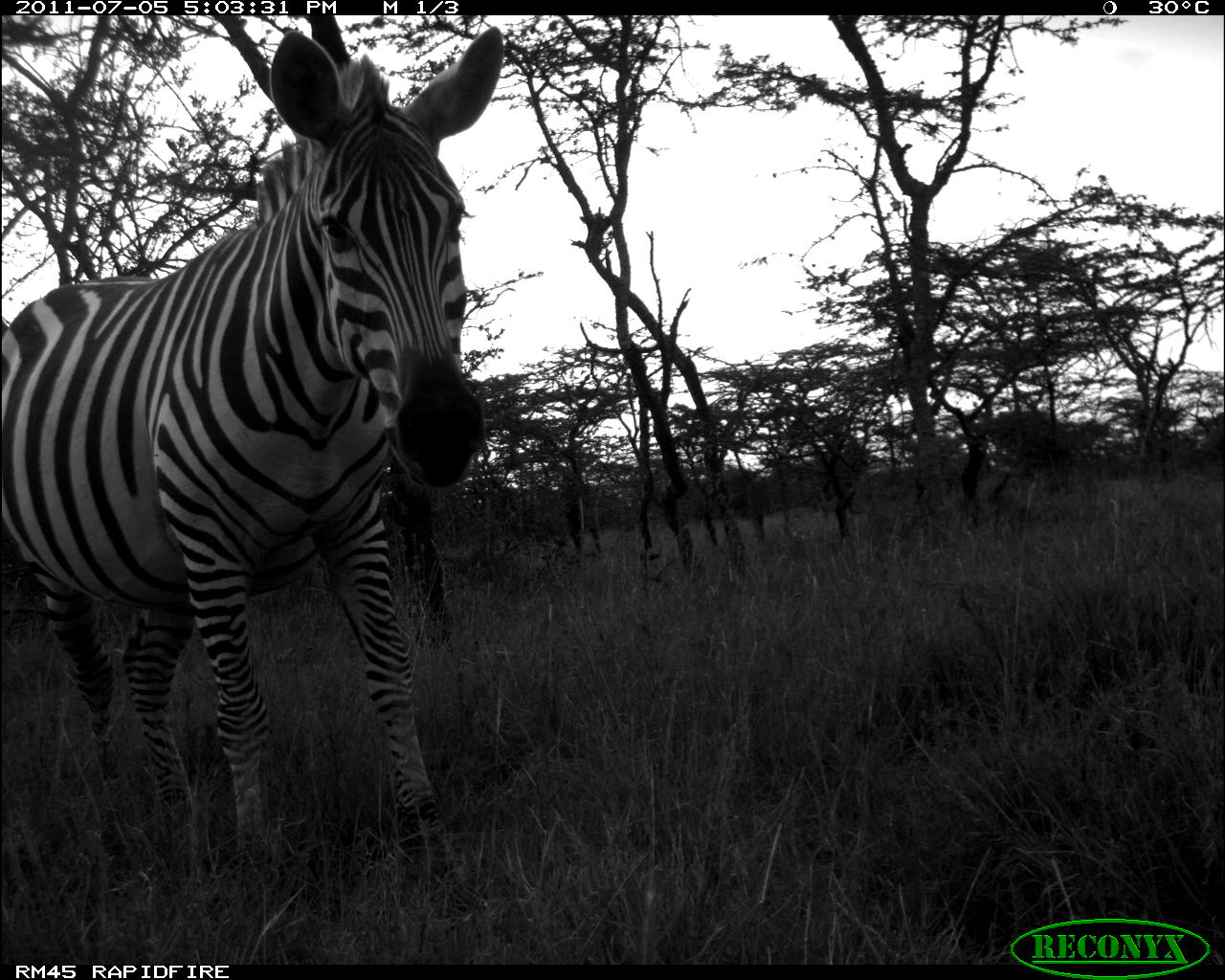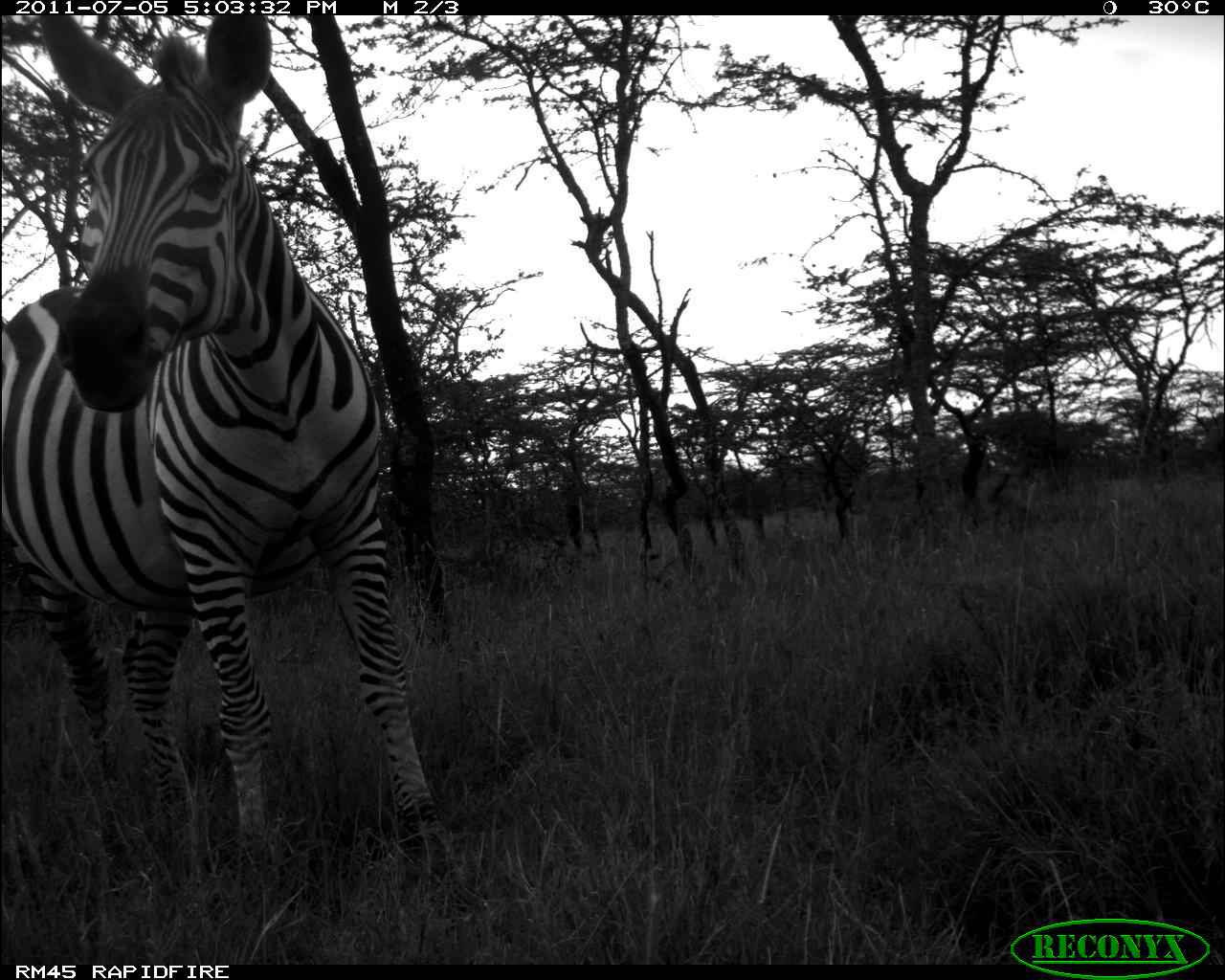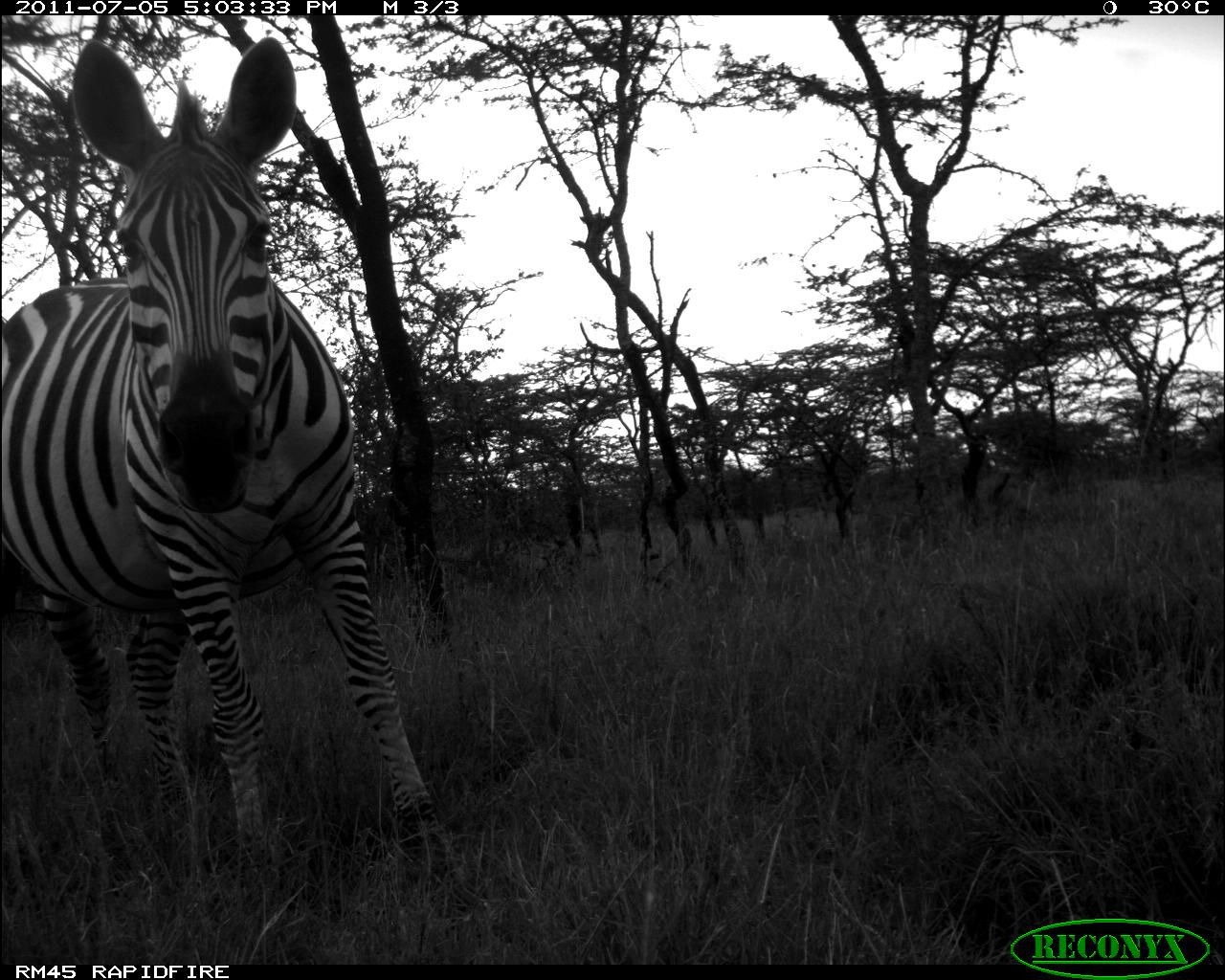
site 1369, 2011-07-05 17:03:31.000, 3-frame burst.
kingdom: Animalia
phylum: Chordata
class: Mammalia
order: Perissodactyla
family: Equidae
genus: Equus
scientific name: Equus quagga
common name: plains zebra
Equus quagga (plains zebra), count 1.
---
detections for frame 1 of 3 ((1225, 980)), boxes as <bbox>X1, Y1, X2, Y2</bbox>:
equus quagga: <bbox>0, 24, 505, 916</bbox>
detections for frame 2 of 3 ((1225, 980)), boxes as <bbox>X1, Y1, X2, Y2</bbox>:
equus quagga: <bbox>0, 9, 458, 885</bbox>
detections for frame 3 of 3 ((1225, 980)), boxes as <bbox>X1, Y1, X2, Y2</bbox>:
equus quagga: <bbox>0, 30, 457, 889</bbox>